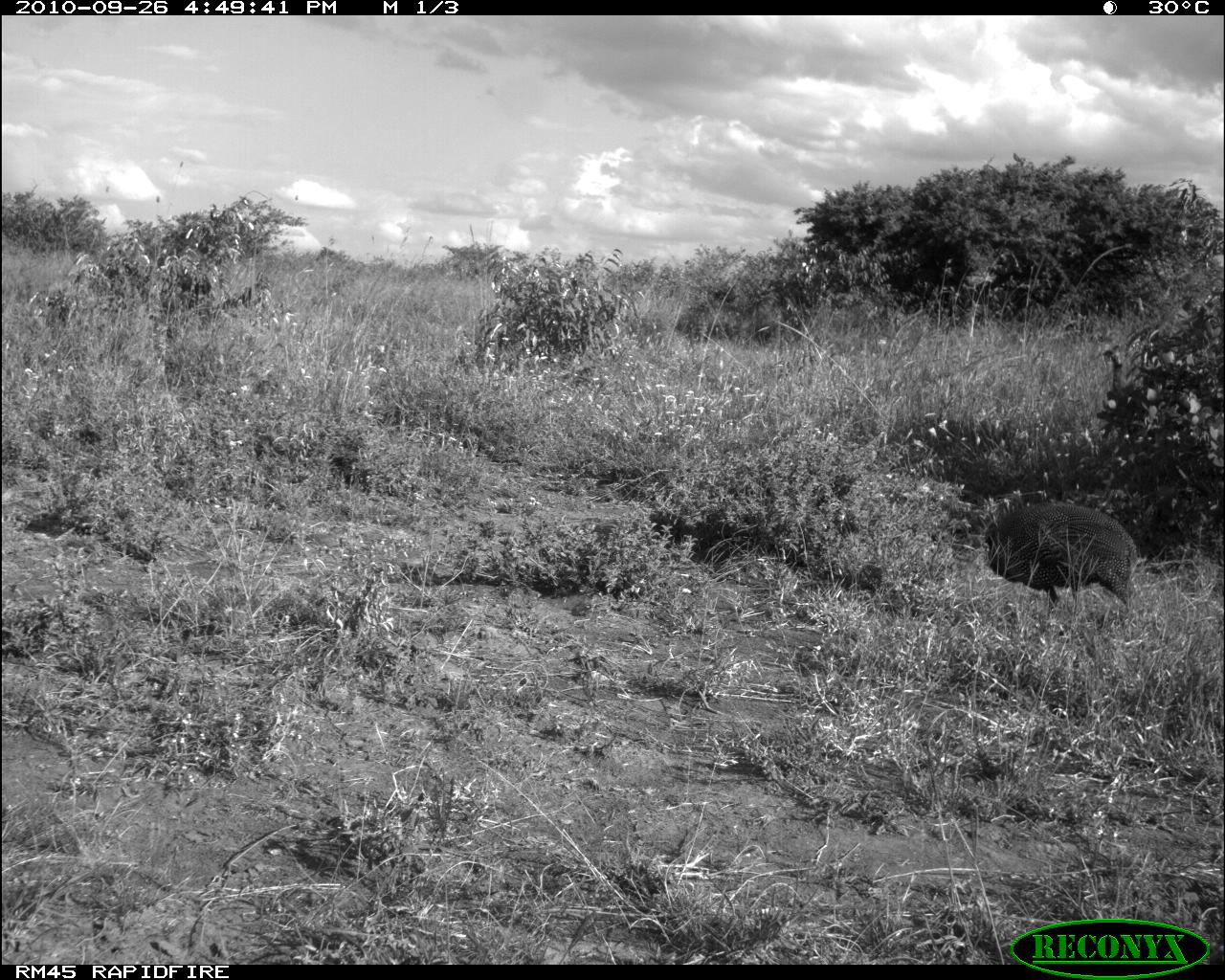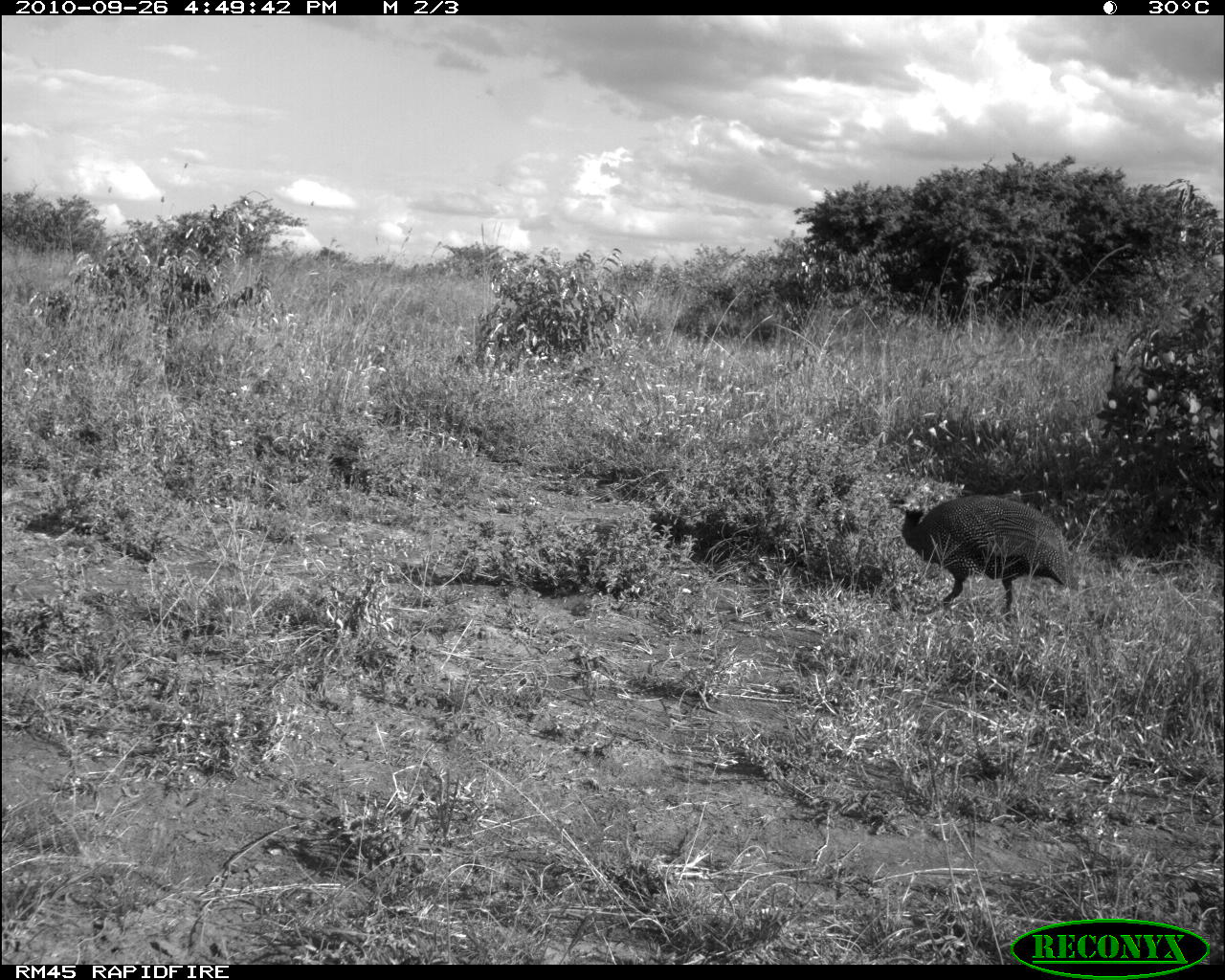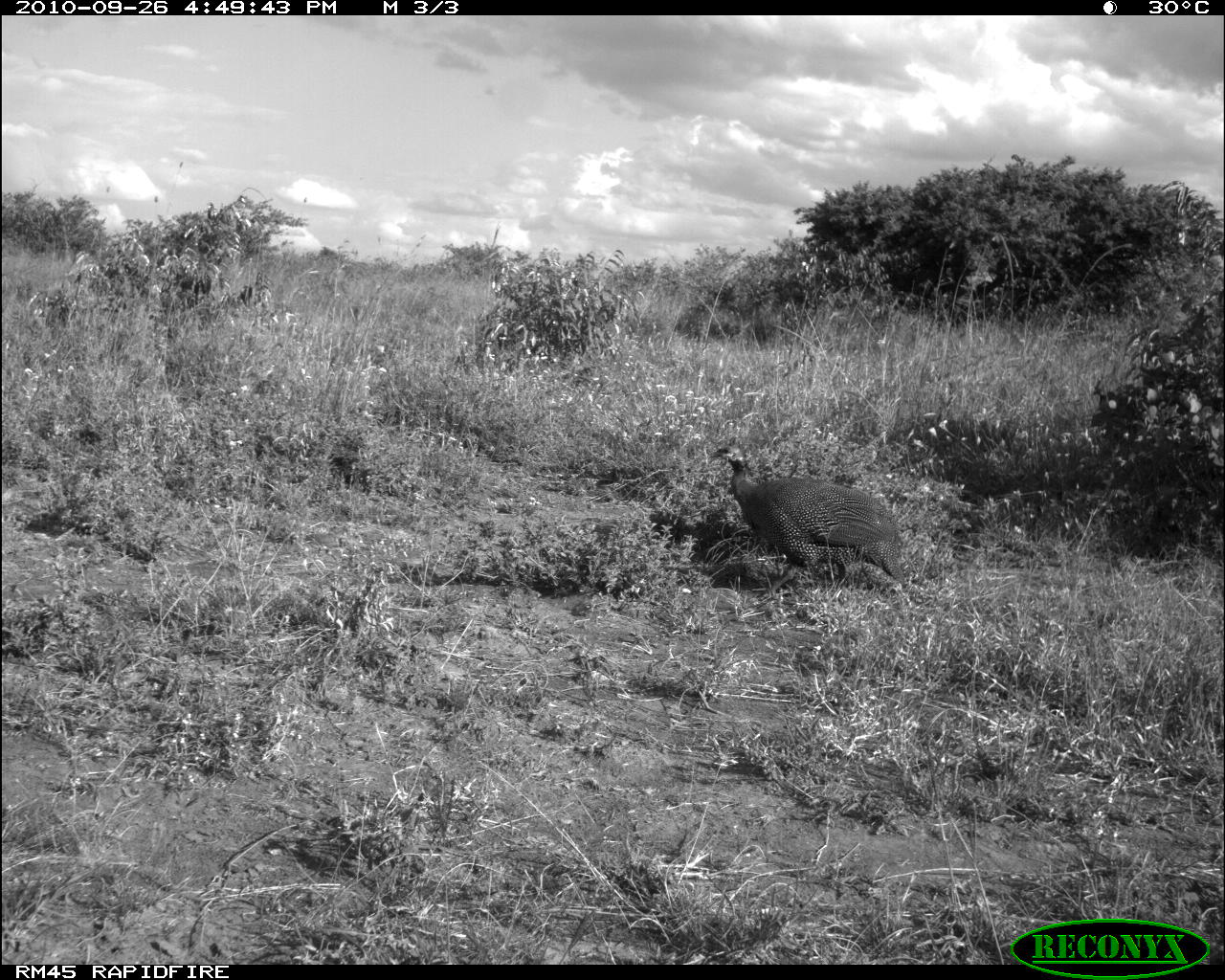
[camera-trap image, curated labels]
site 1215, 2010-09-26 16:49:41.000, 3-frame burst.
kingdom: Animalia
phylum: Chordata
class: Aves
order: Galliformes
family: Numididae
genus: Numida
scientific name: Numida meleagris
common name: helmeted guineafowl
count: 2